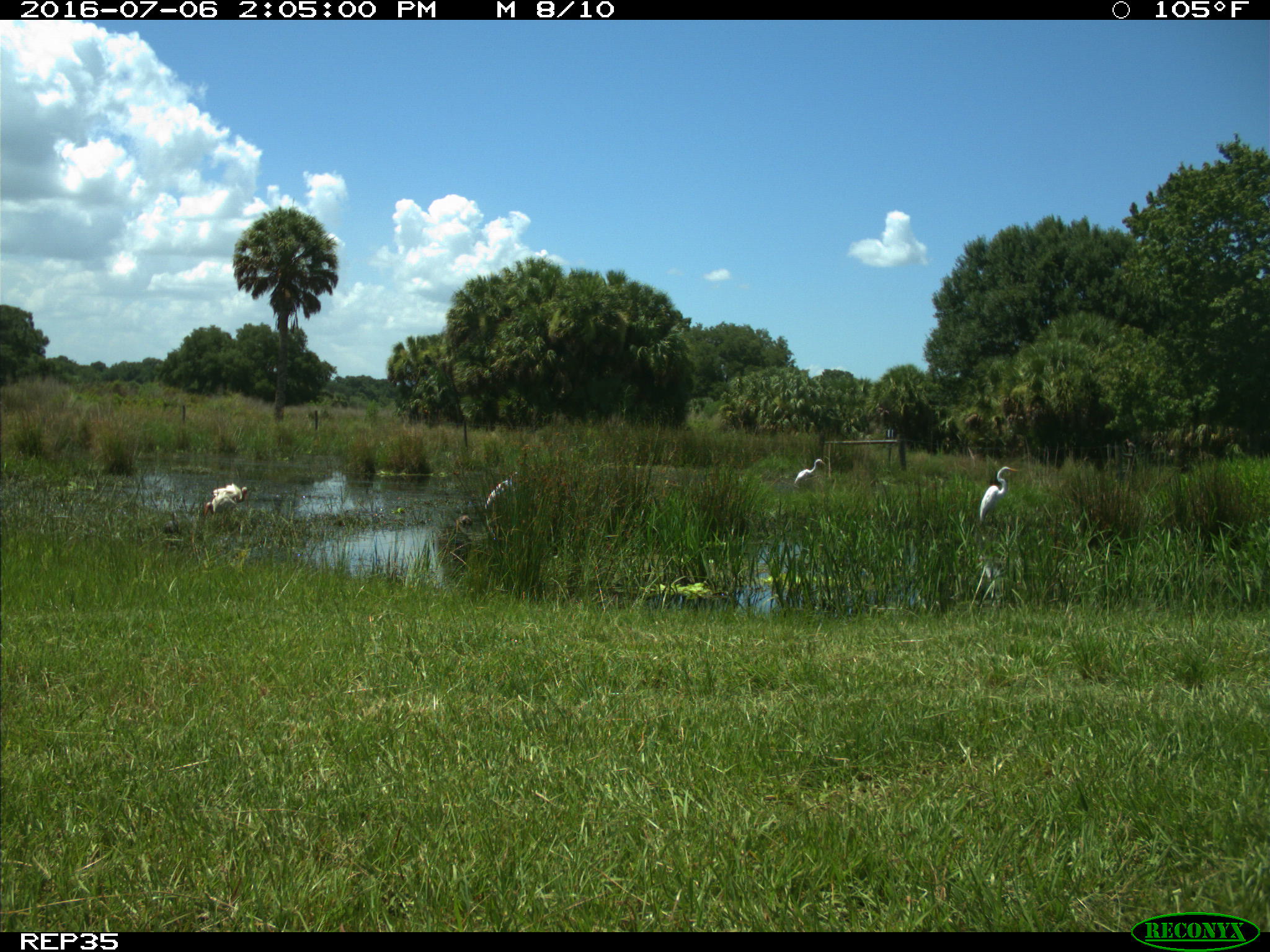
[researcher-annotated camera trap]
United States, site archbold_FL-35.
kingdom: Animalia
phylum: Chordata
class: Aves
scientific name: Aves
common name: birds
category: unidentified bird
Unidentified bird (birds) (Aves).